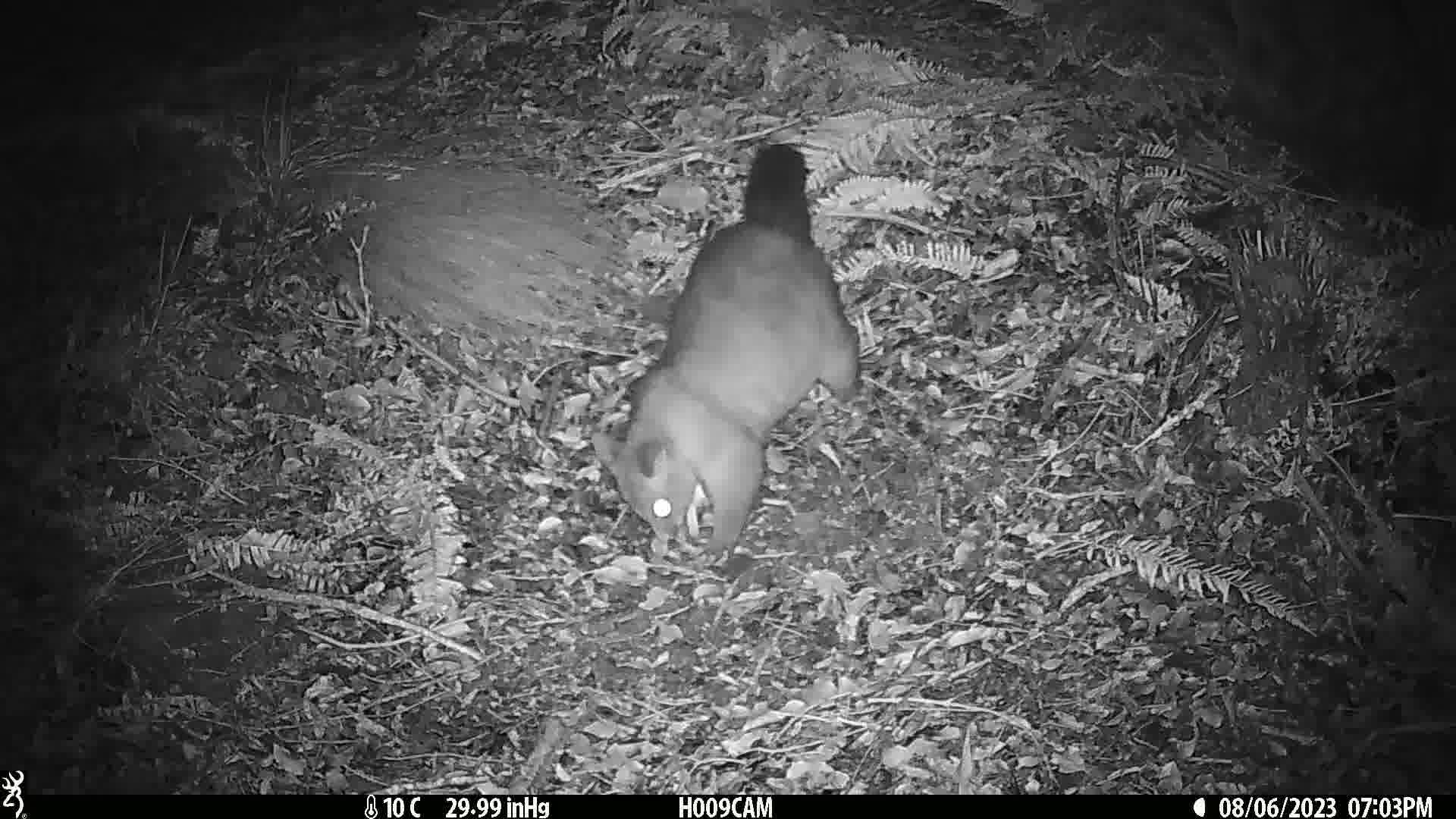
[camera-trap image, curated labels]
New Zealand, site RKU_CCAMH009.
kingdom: Animalia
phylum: Chordata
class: Mammalia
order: Diprotodontia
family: Phalangeridae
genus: Trichosurus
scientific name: Trichosurus vulpecula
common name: common brushtail possum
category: possum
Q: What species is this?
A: Possum (common brushtail possum) (Trichosurus vulpecula).